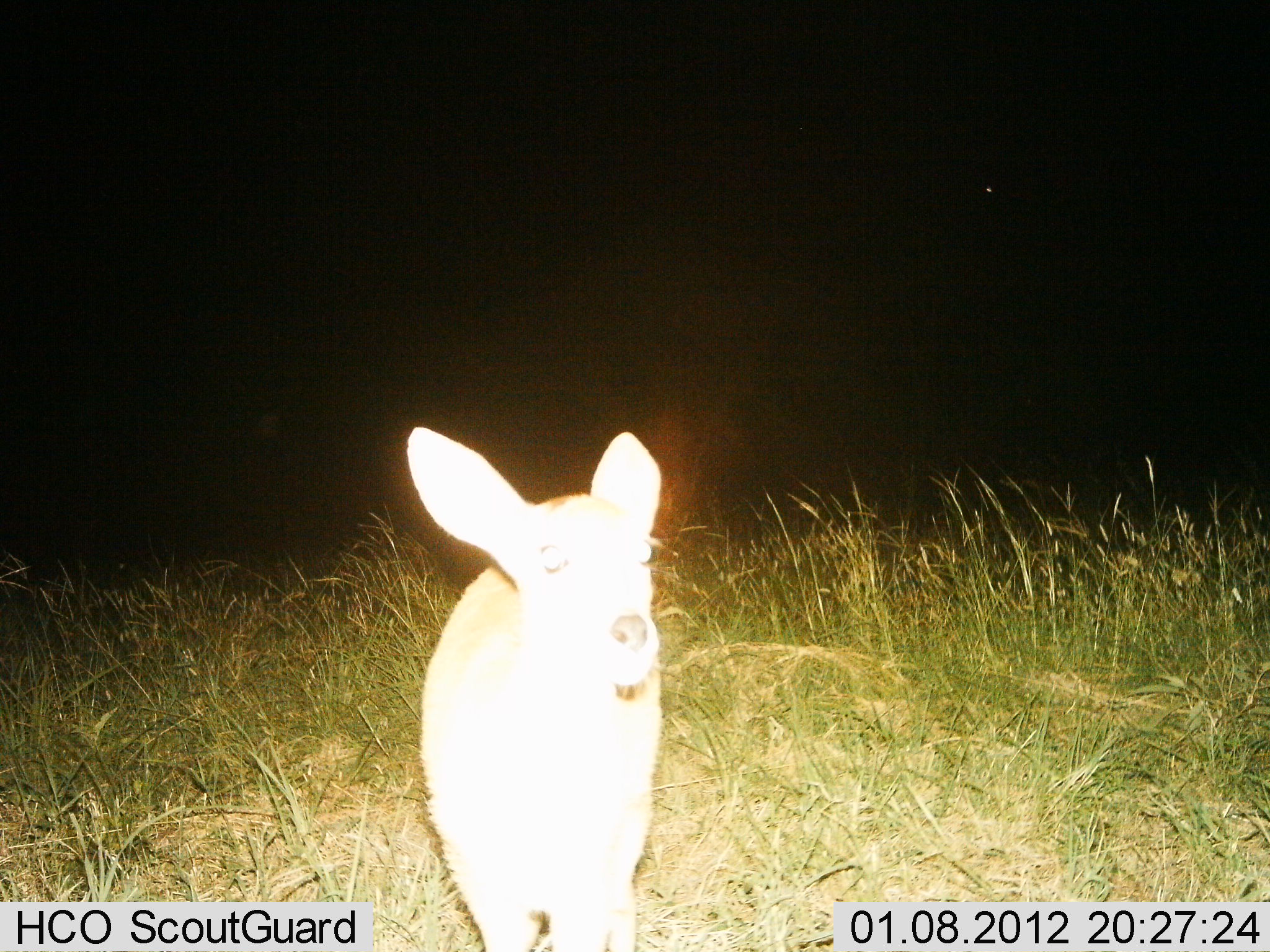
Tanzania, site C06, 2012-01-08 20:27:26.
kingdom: Animalia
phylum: Chordata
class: Mammalia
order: Artiodactyla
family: Bovidae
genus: Redunca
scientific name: Redunca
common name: reedbuck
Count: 1.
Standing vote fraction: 94%.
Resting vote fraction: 0%.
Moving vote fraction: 6%.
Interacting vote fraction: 0%.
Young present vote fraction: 6%.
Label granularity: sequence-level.